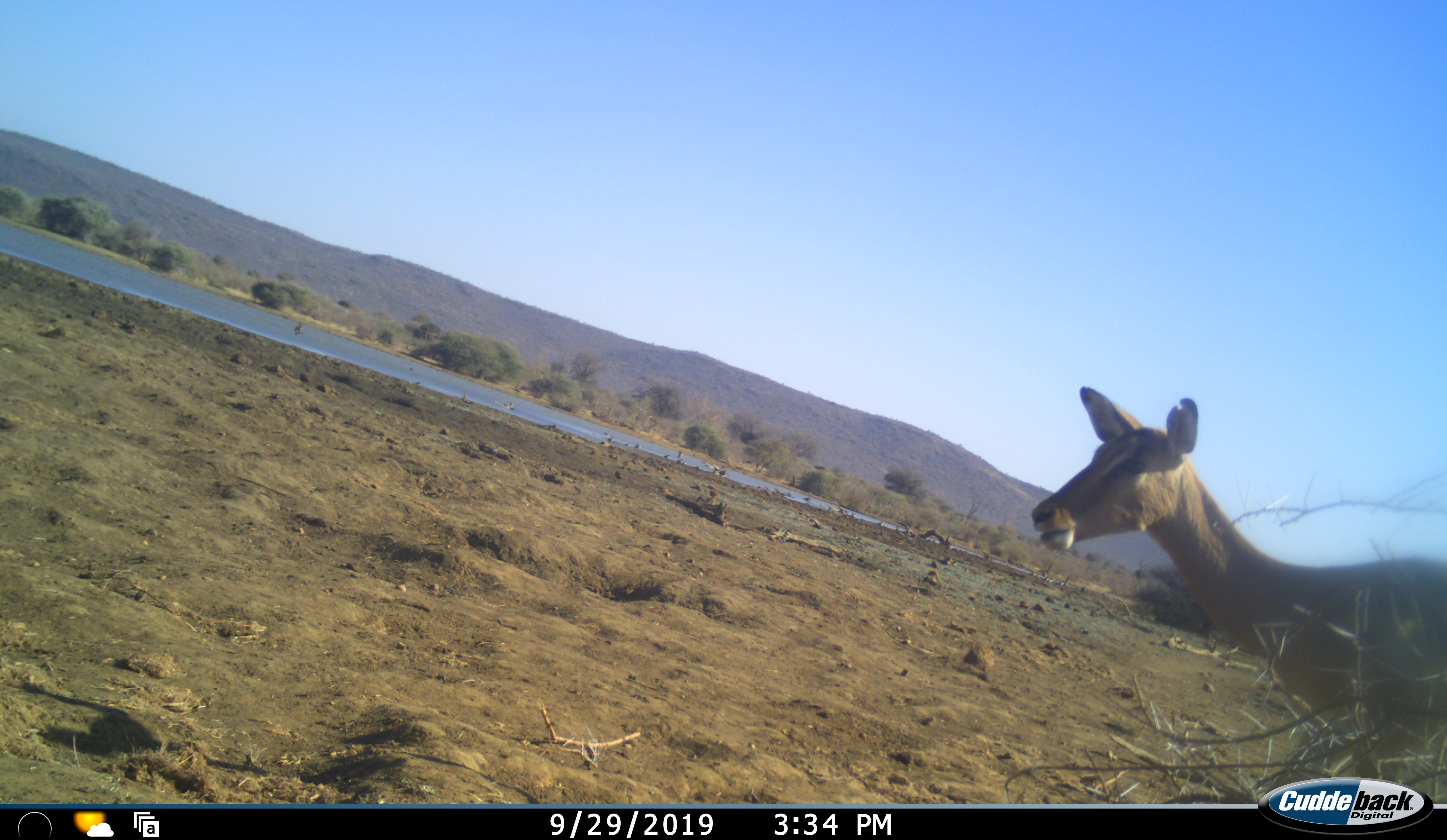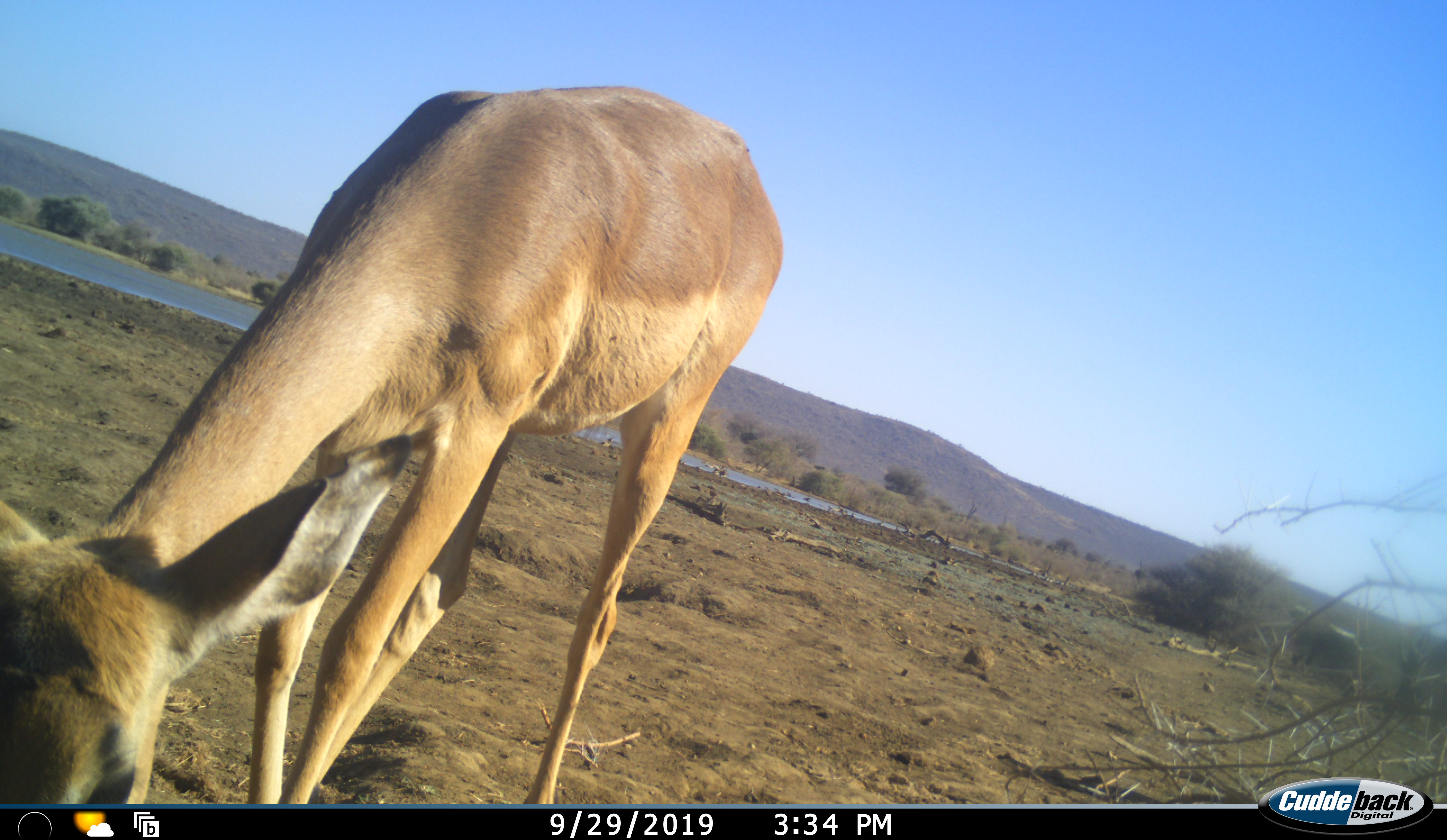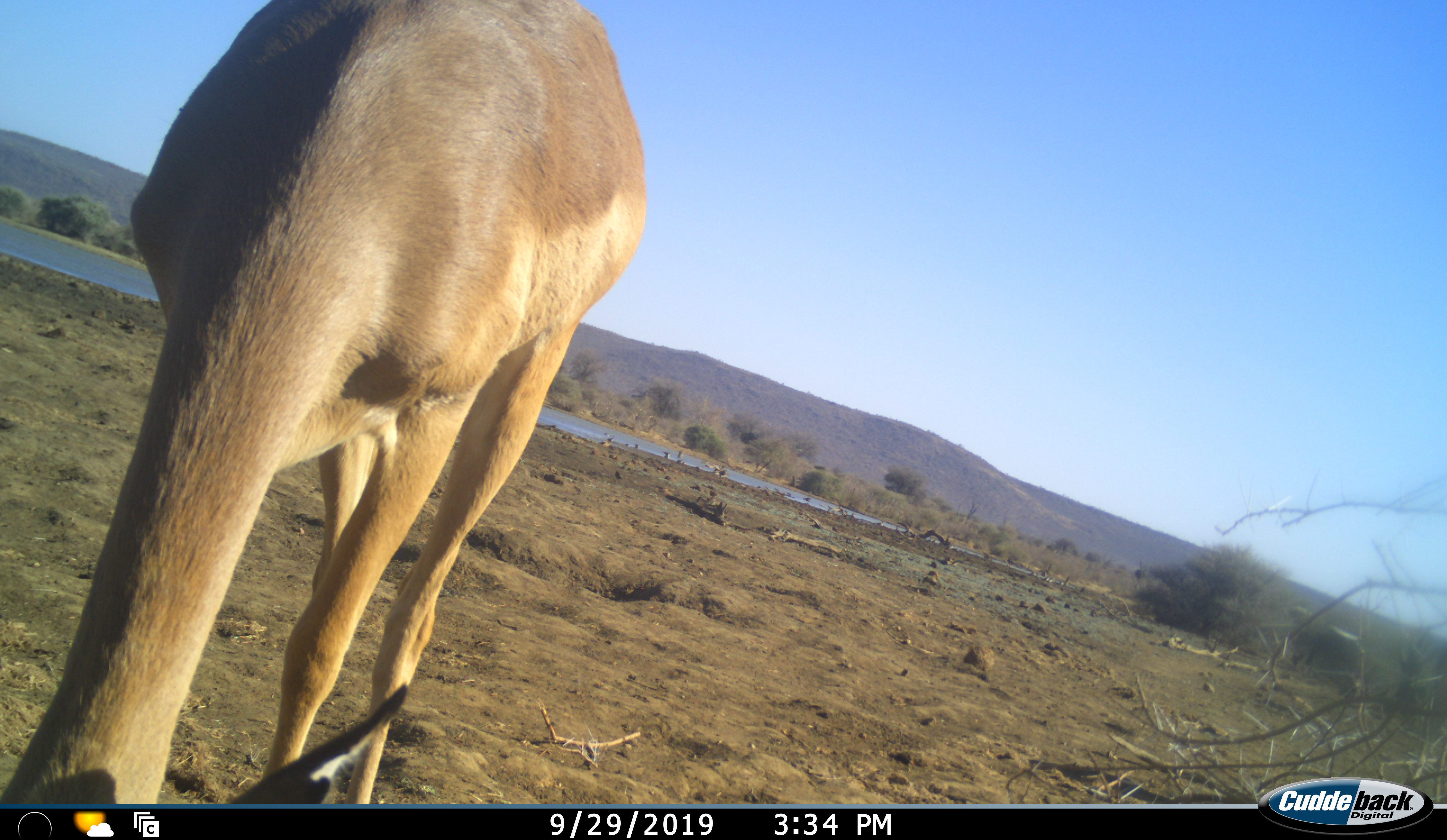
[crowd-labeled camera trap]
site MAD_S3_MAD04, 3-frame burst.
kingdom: Animalia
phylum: Chordata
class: Mammalia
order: Artiodactyla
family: Bovidae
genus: Aepyceros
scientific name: Aepyceros melampus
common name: impala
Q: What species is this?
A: Impala (Aepyceros melampus).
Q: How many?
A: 1.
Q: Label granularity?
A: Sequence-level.